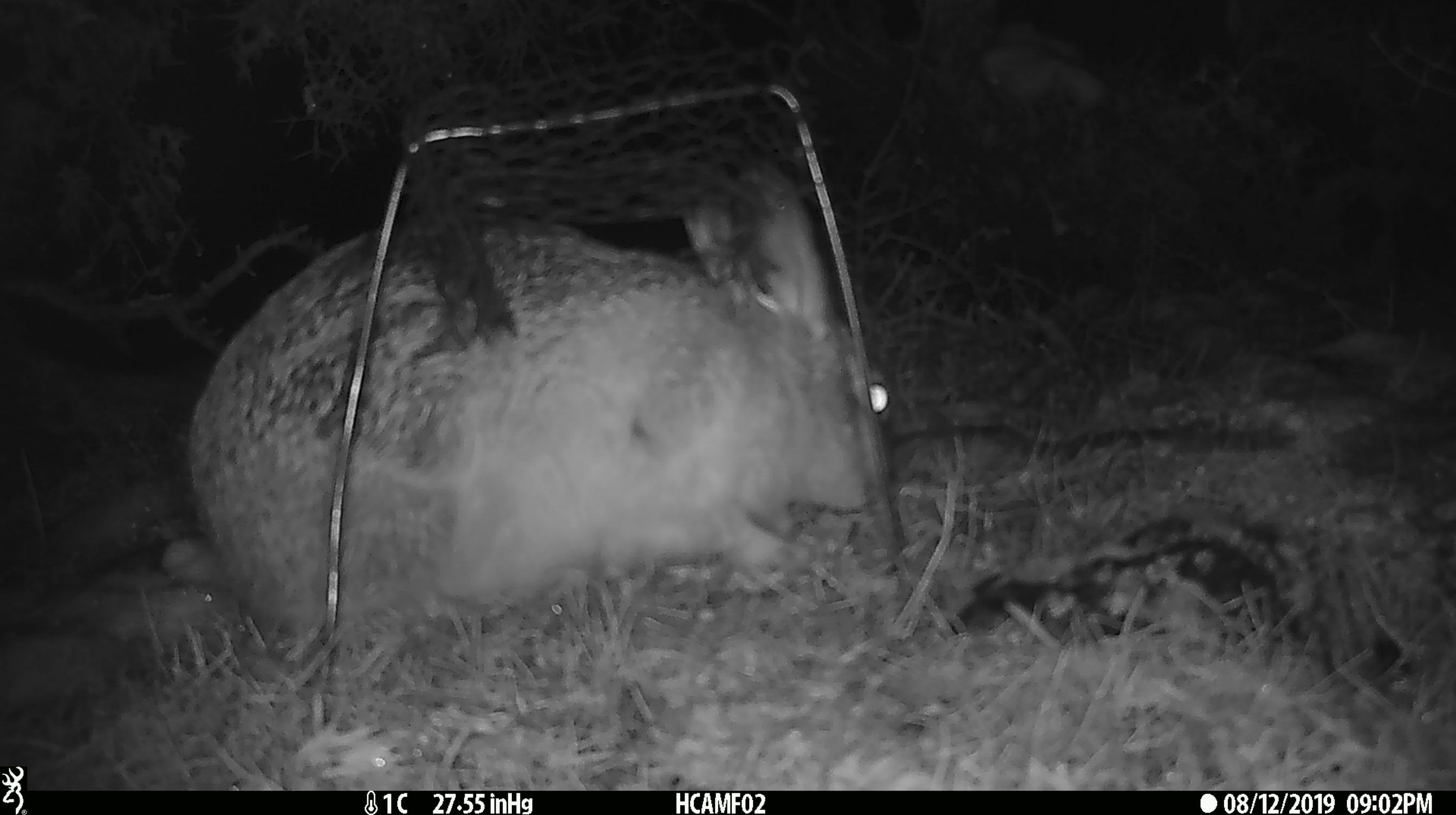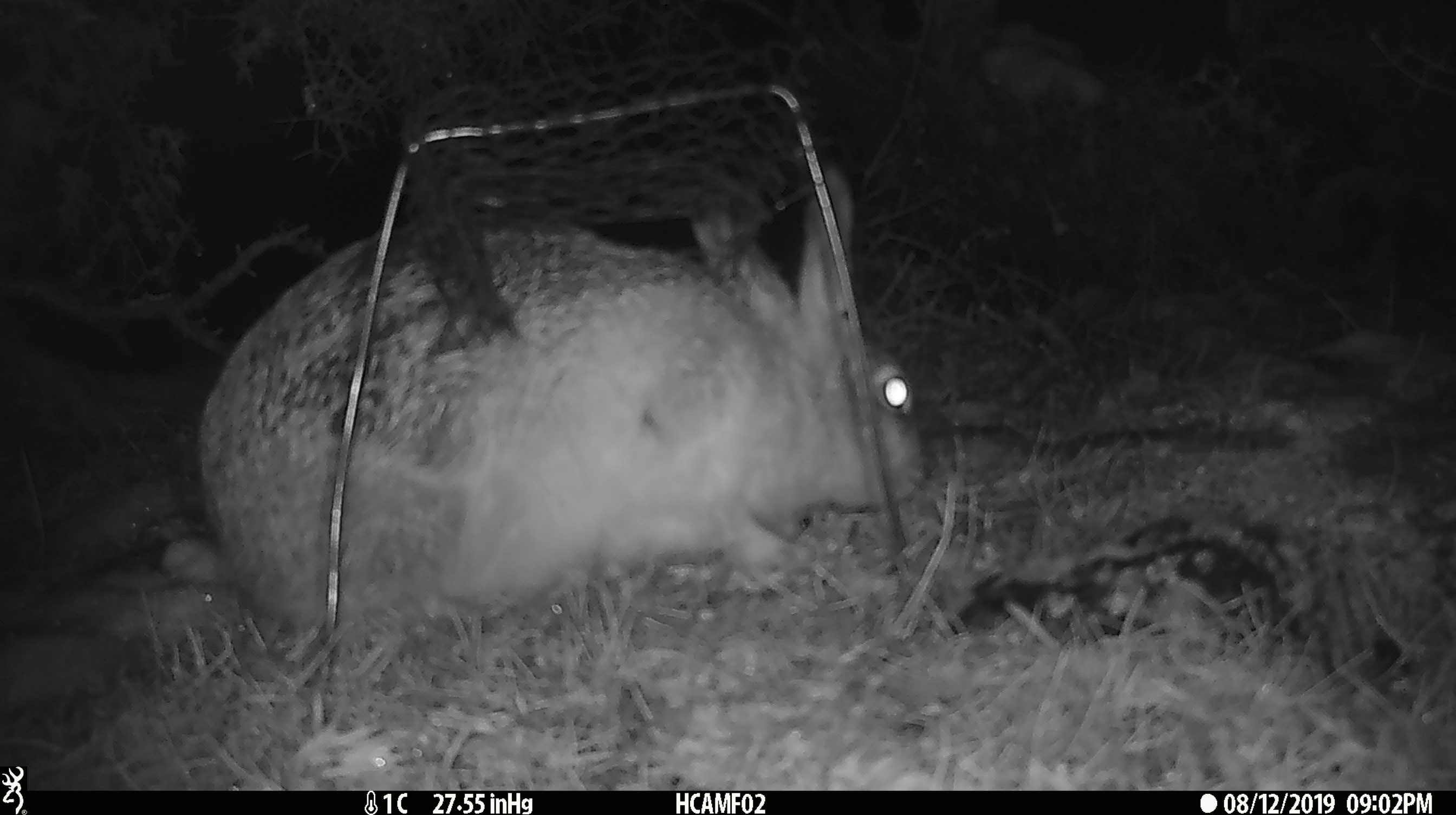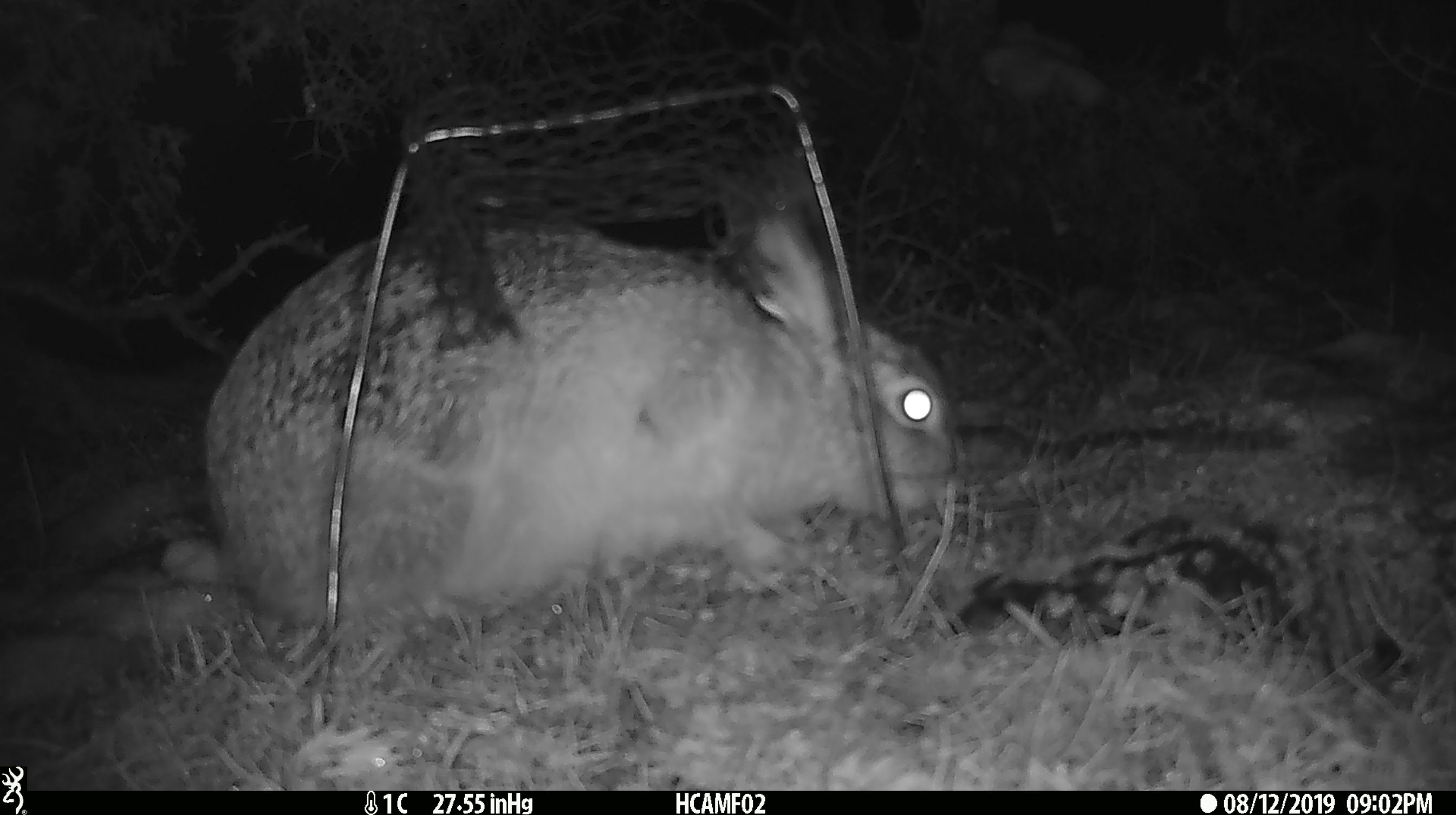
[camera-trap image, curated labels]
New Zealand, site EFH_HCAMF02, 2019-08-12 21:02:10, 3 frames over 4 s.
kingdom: Animalia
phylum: Chordata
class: Mammalia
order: Lagomorpha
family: Leporidae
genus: Lepus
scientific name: Lepus europaeus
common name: brown hare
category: hare